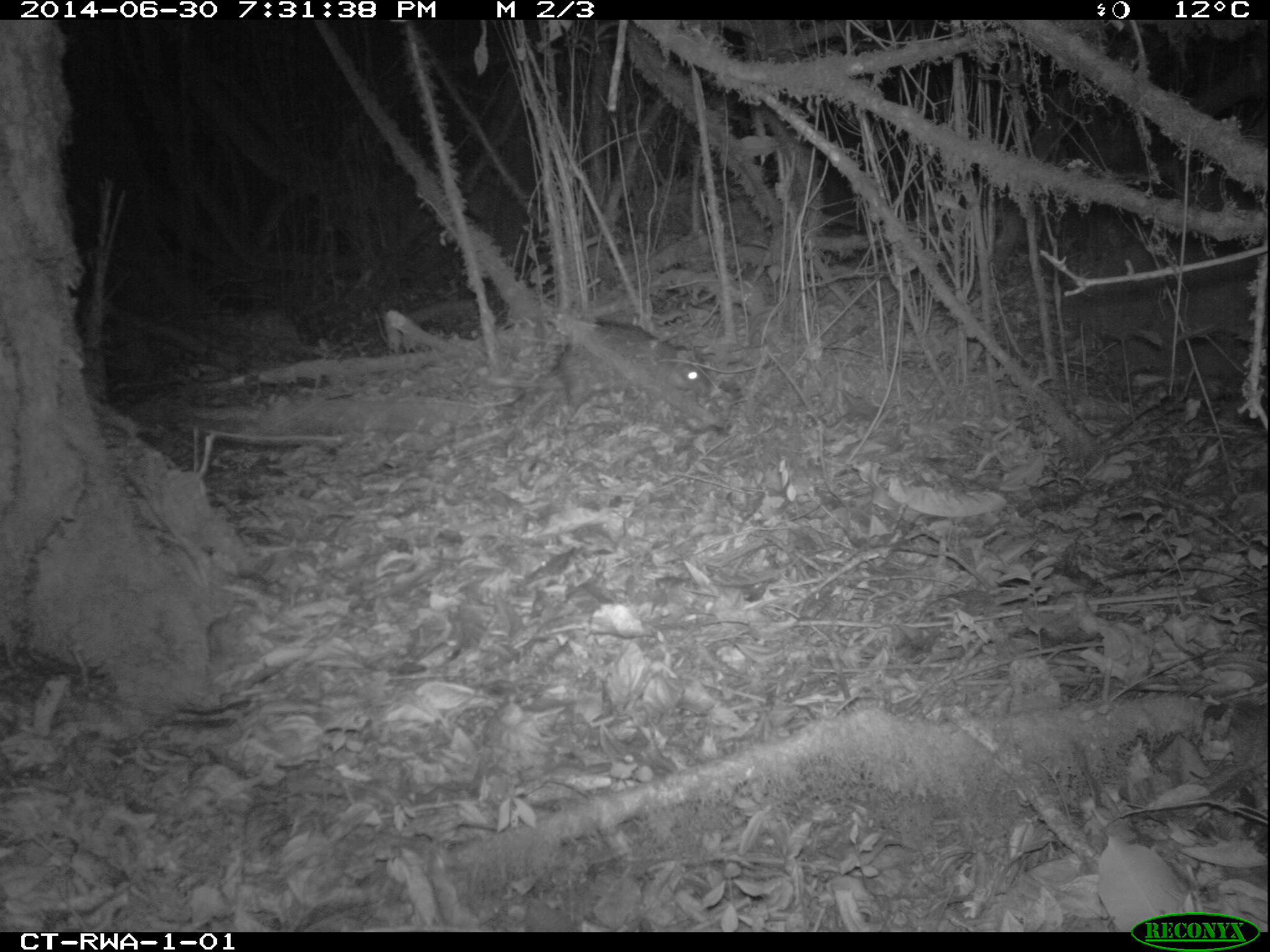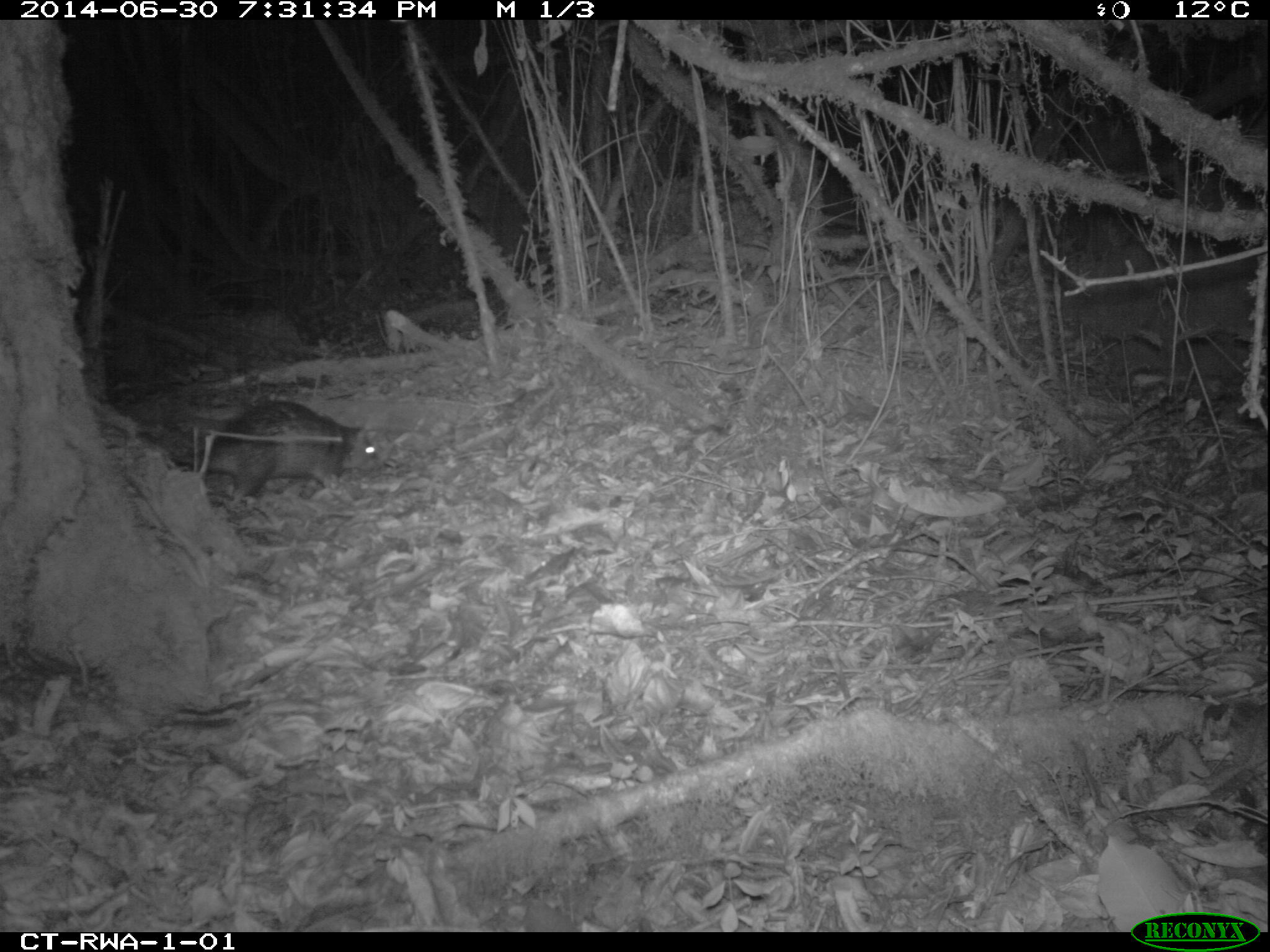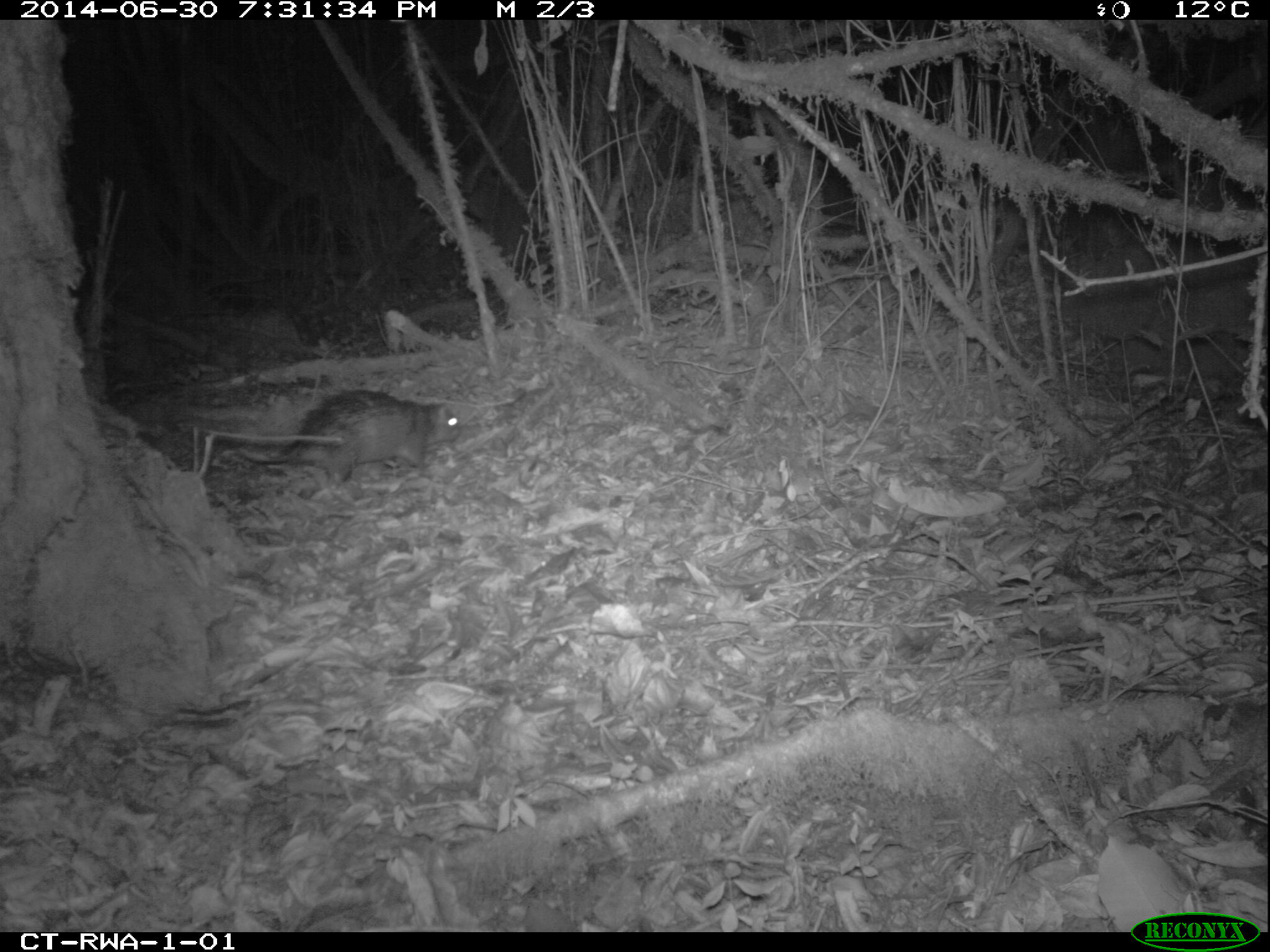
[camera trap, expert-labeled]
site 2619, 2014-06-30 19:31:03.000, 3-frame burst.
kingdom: Animalia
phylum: Chordata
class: Mammalia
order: Rodentia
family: Hystricidae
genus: Atherurus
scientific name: Atherurus africanus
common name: african brush-tailed porcupine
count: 1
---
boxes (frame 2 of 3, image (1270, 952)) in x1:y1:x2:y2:
atherurus africanus: 171:400:381:506